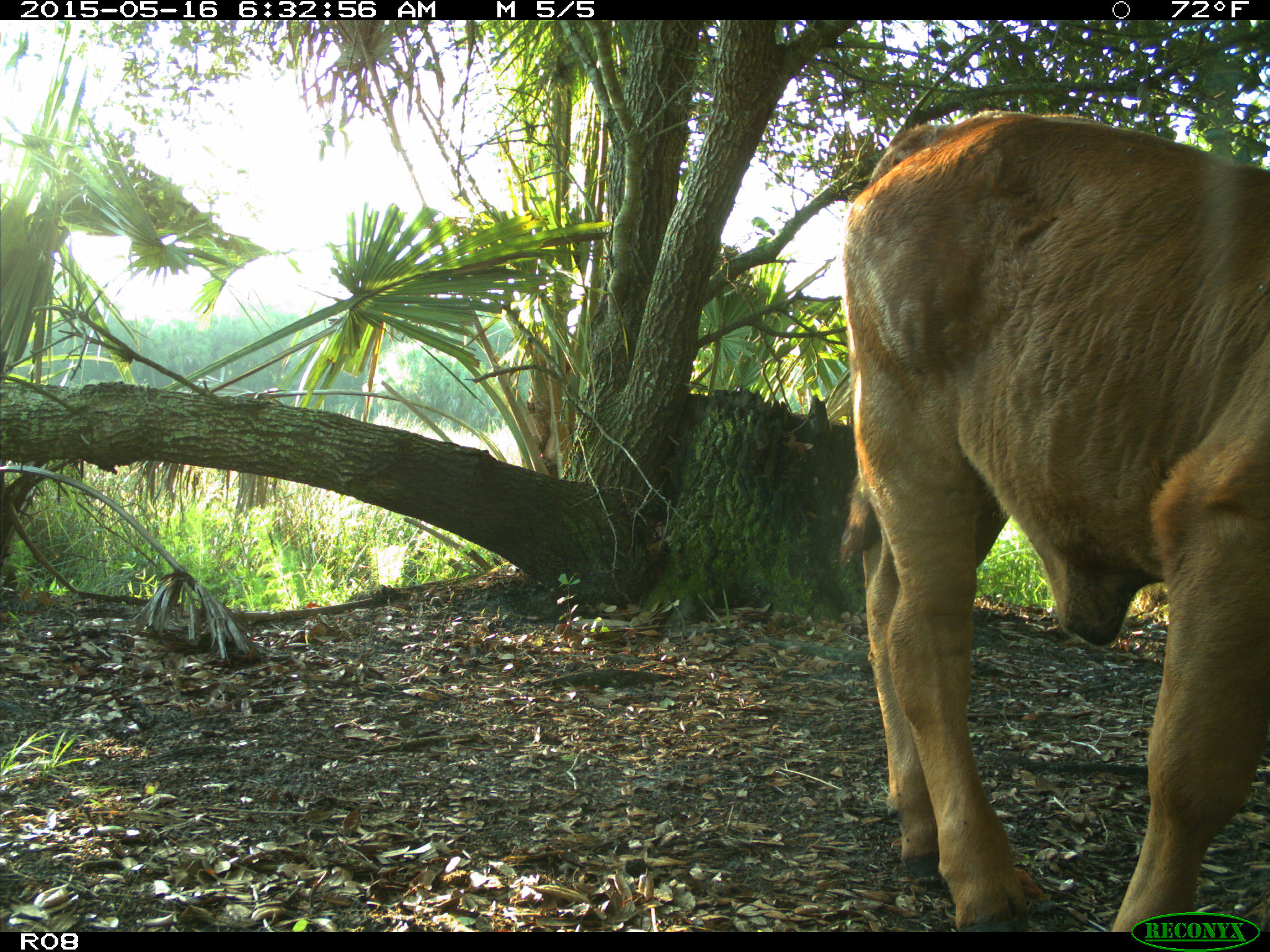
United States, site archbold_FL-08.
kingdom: Animalia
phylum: Chordata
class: Mammalia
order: Artiodactyla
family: Bovidae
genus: Bos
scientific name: Bos taurus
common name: domestic cow